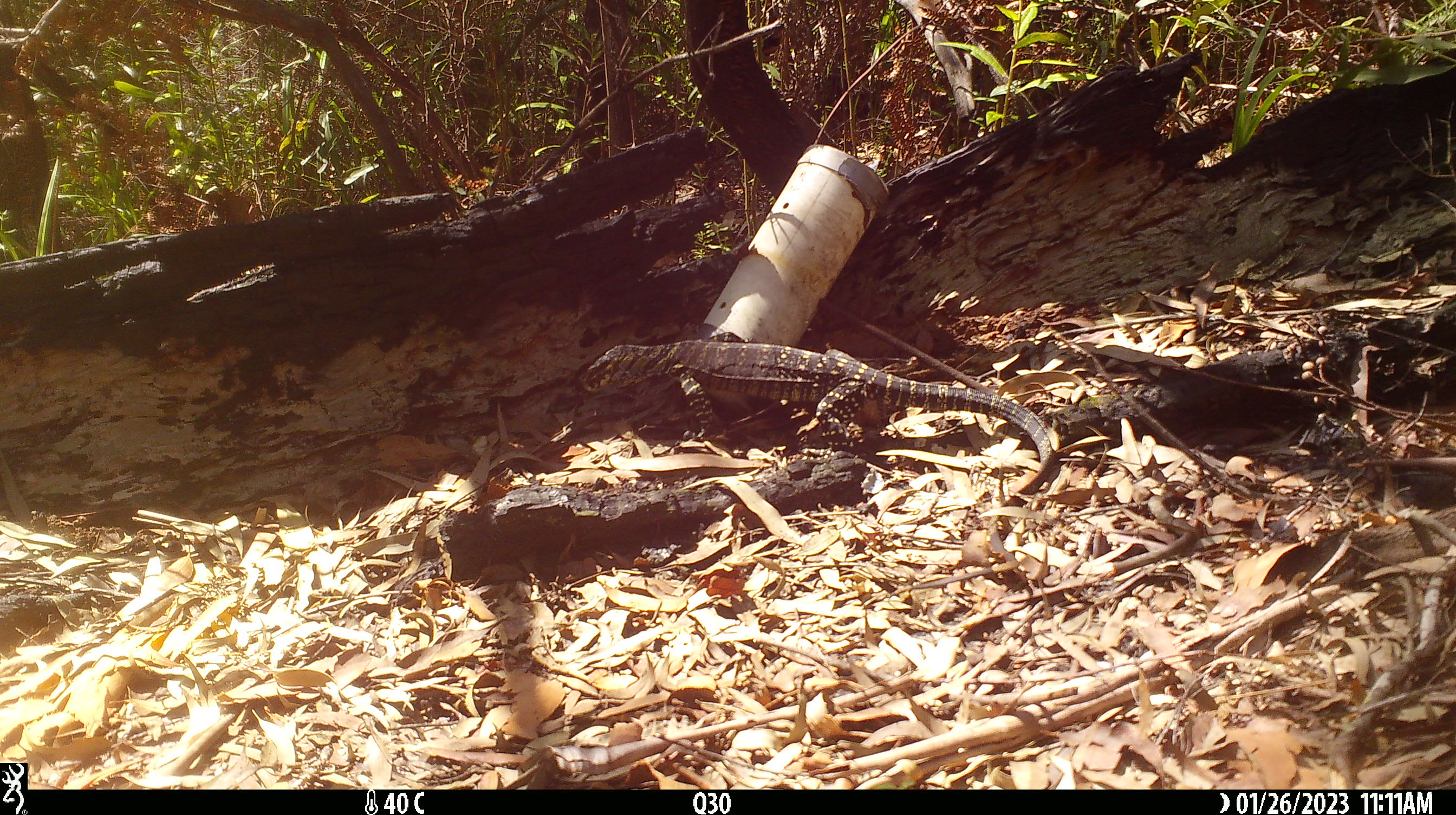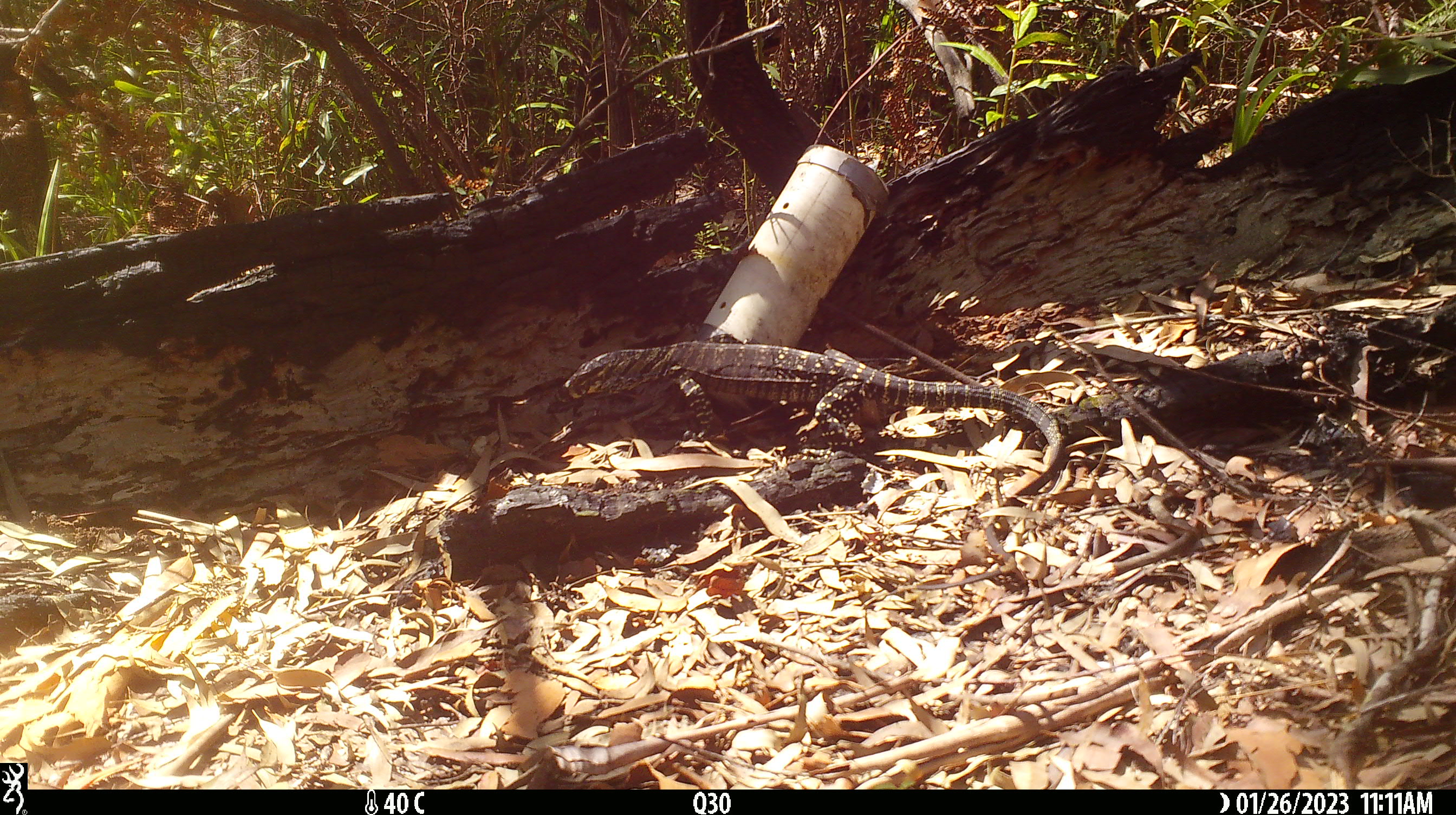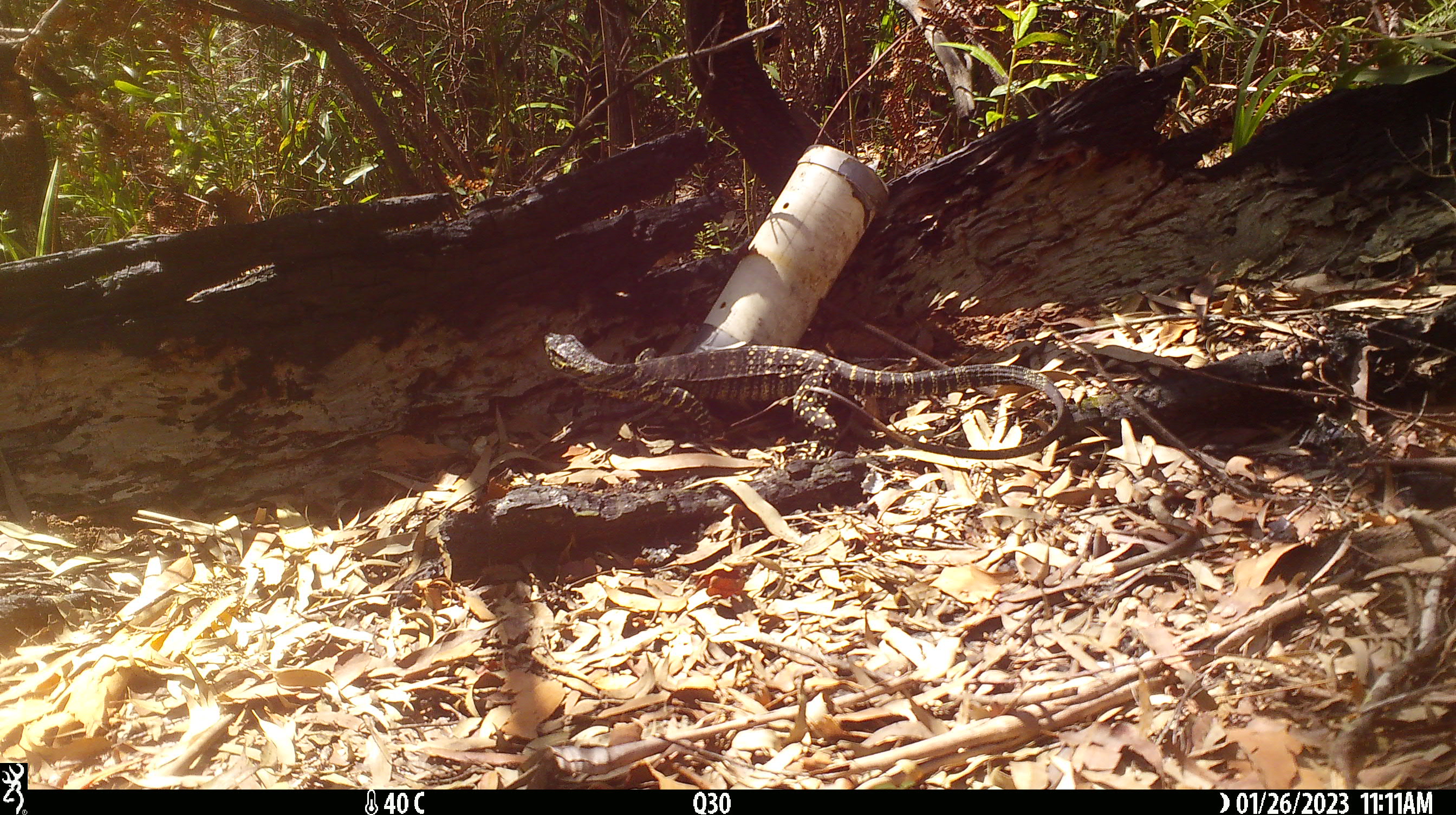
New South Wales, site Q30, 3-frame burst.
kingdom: Animalia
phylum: Chordata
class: Reptilia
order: Squamata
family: Varanidae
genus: Varanus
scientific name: Varanus varius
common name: lace monitor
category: goanna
Goanna (lace monitor) (Varanus varius).